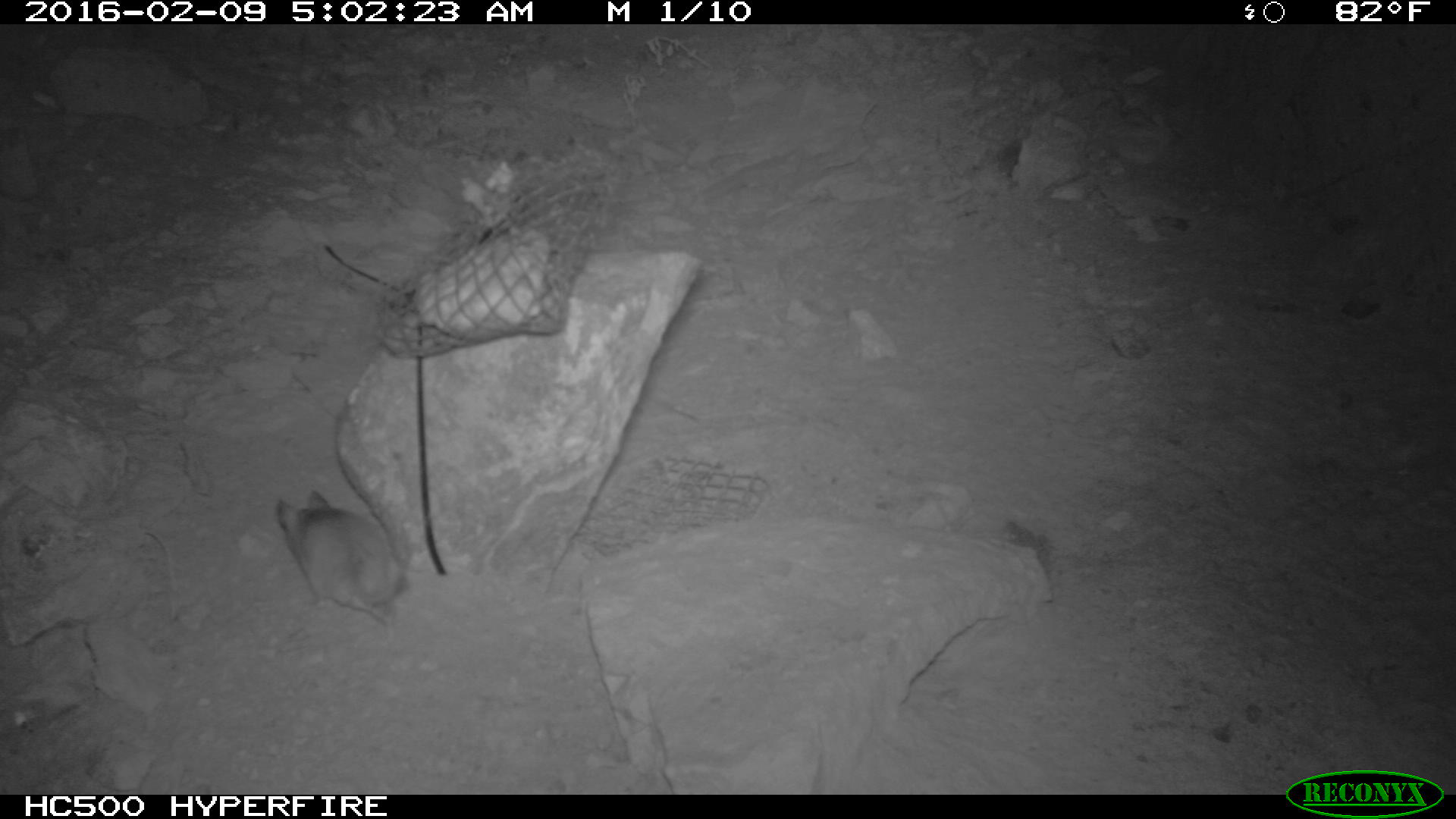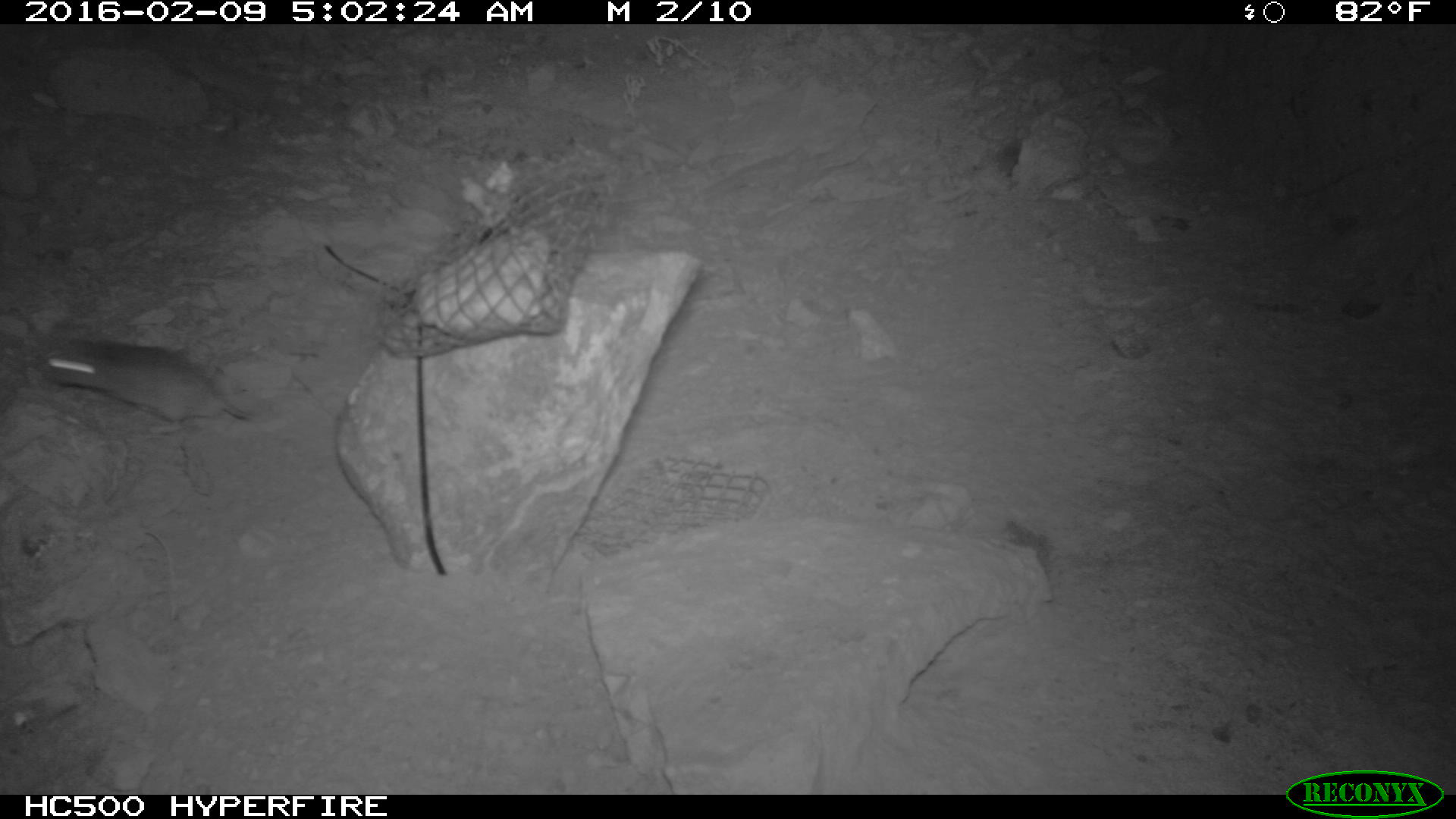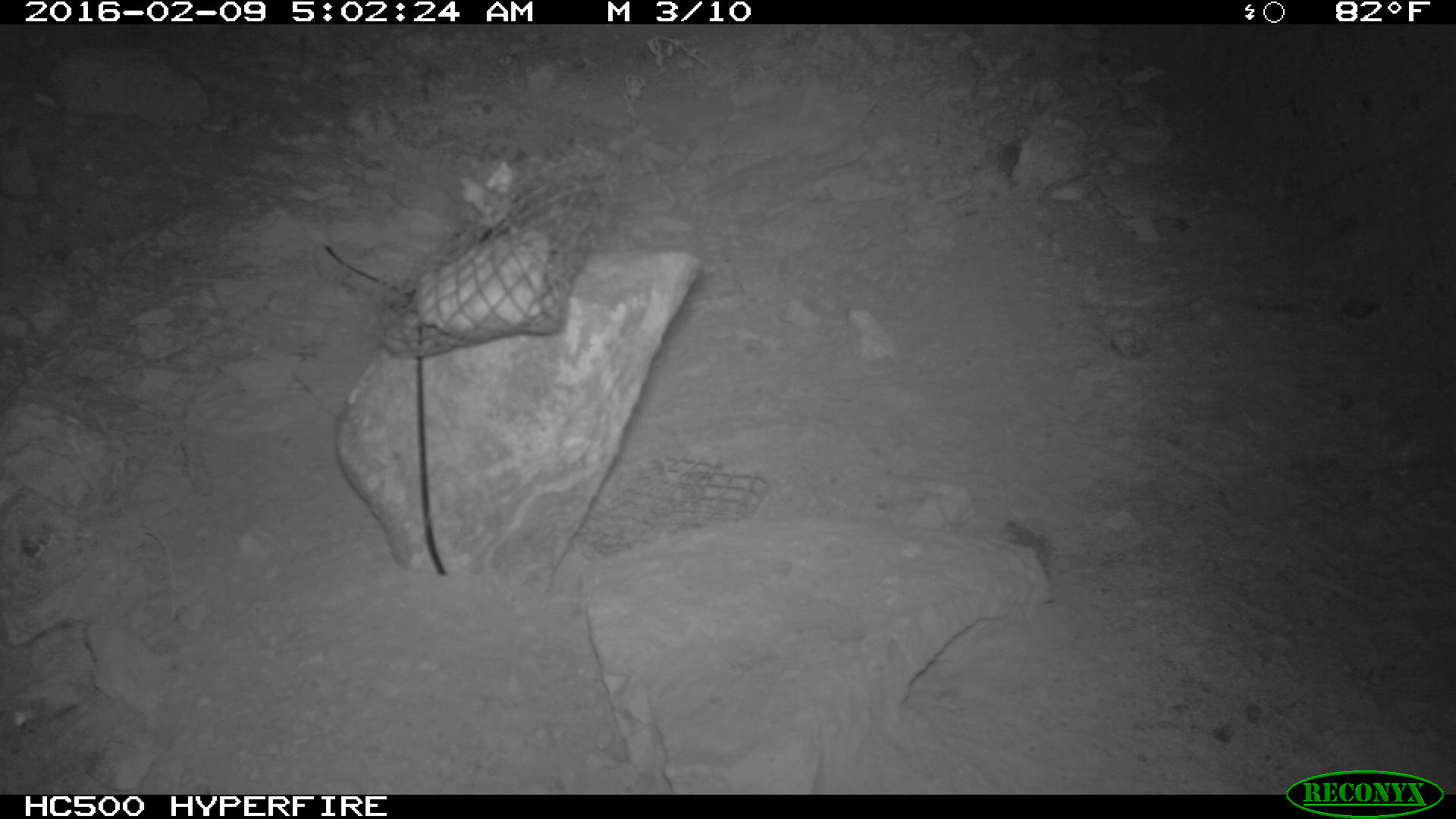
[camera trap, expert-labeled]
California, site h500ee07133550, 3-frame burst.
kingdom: Animalia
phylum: Chordata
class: Mammalia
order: Rodentia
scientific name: Rodentia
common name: rodent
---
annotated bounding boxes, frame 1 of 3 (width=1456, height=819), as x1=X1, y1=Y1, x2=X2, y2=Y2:
rodent: x1=274, y1=487, x2=406, y2=623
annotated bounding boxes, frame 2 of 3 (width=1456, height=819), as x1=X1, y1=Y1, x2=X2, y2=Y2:
rodent: x1=34, y1=340, x2=259, y2=431